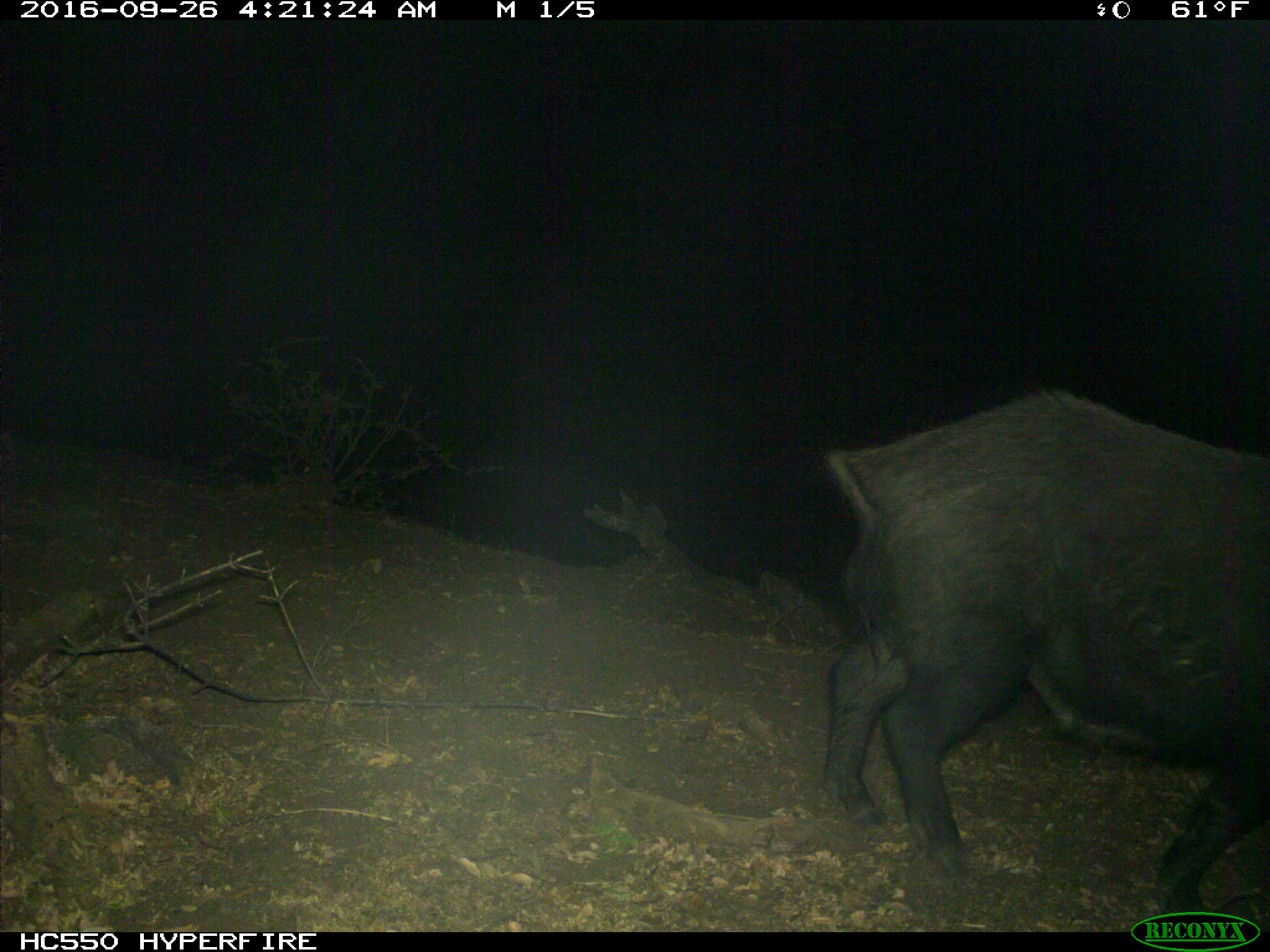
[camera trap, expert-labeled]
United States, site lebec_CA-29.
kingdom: Animalia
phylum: Chordata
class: Mammalia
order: Artiodactyla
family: Suidae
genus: Sus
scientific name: Sus scrofa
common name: wild boar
Sus scrofa (wild boar).